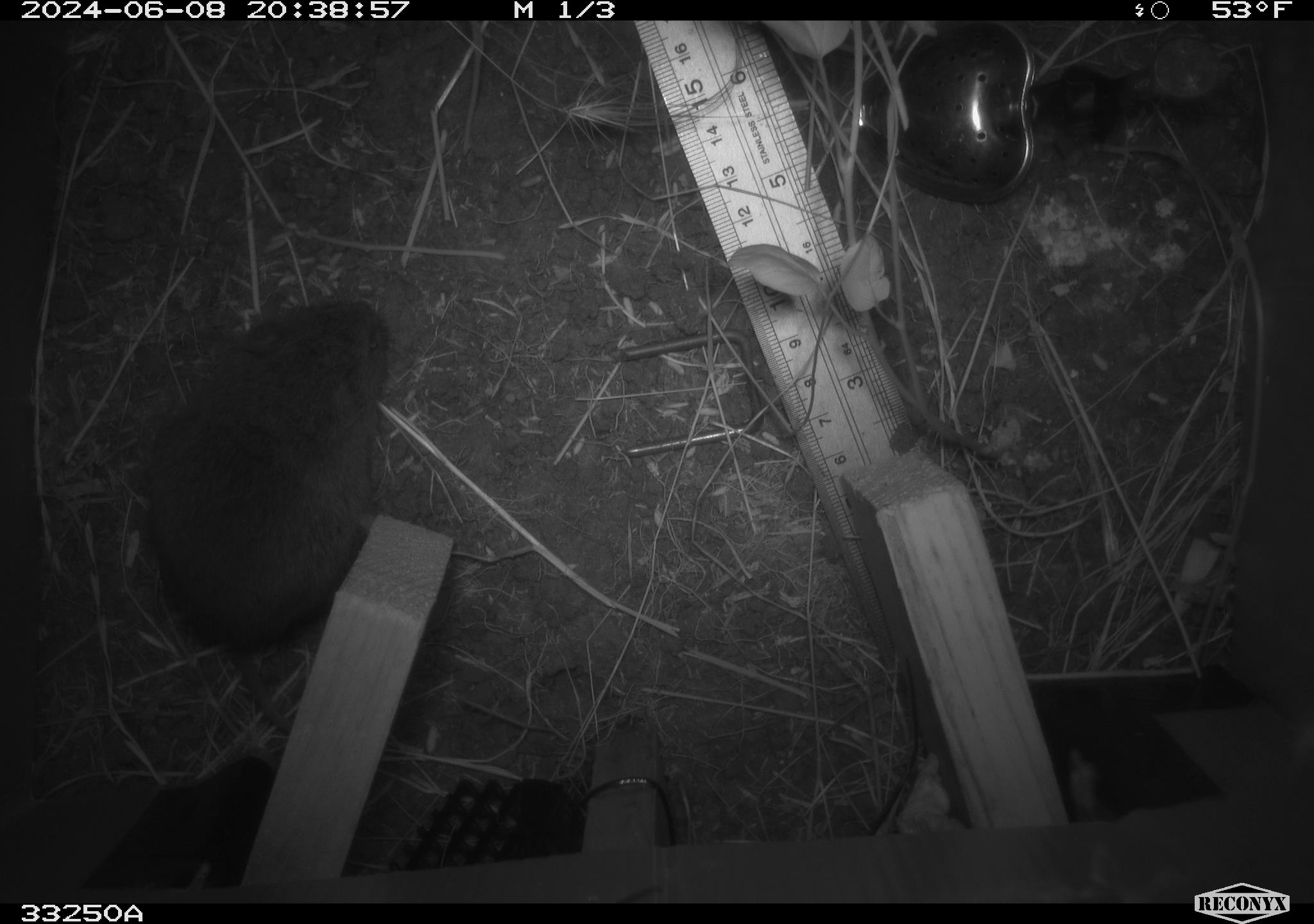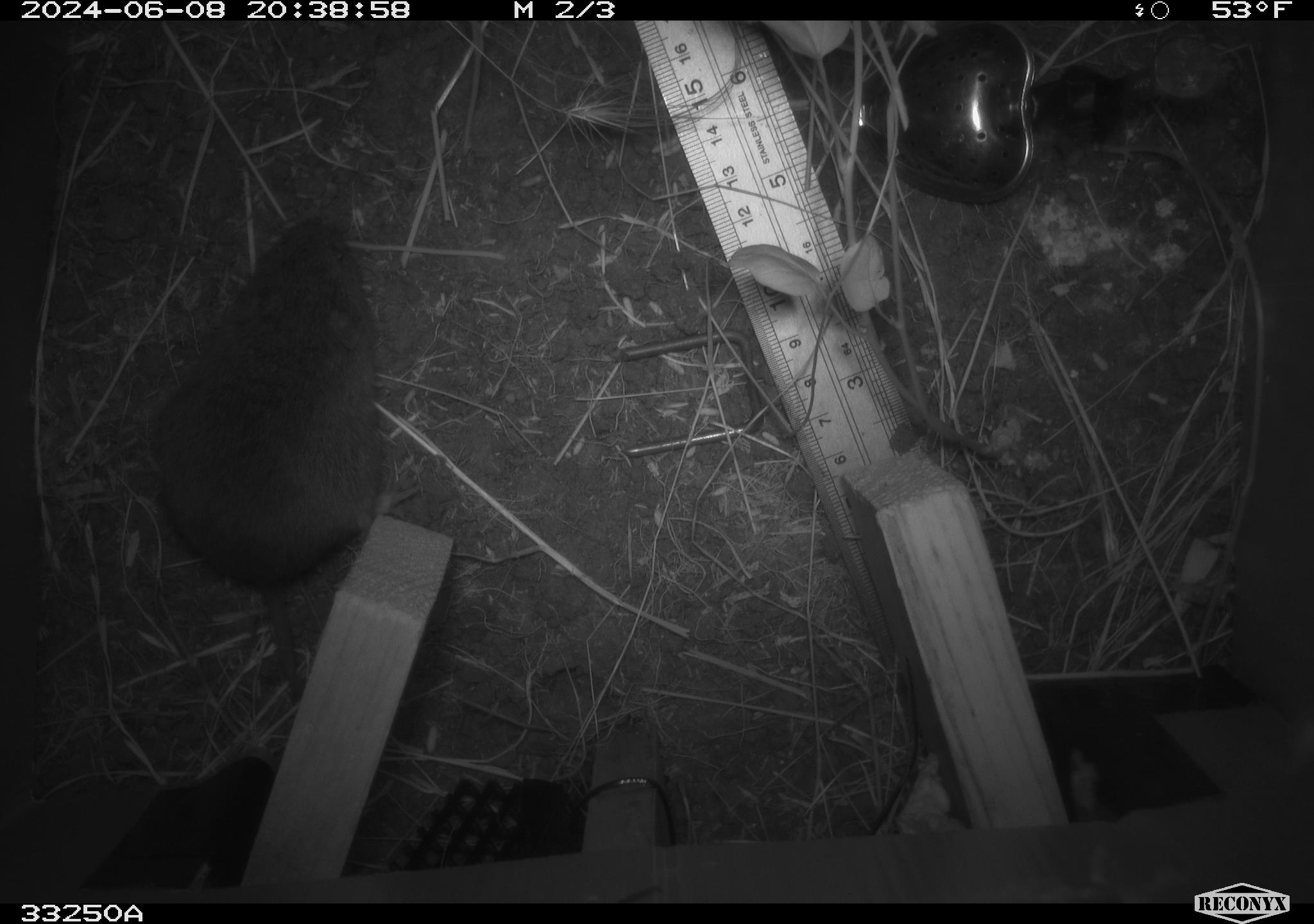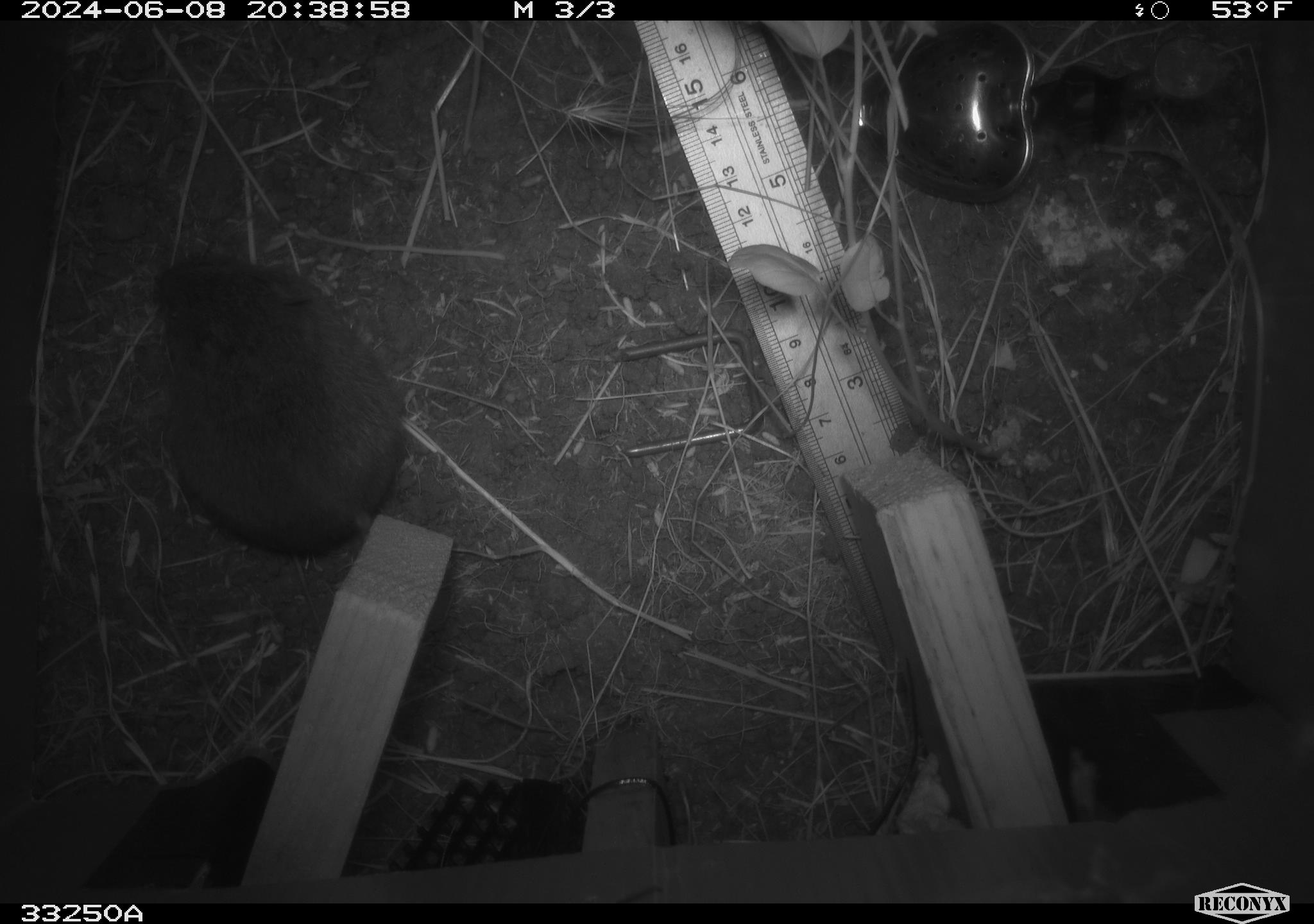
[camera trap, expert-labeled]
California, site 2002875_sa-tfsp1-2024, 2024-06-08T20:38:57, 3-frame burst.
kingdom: Animalia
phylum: Chordata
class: Mammalia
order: Rodentia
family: Cricetidae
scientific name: Arvicolinae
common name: voles, lemmings, and muskrats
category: arvicolinae subfamily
Arvicolinae subfamily (voles, lemmings, and muskrats) (Arvicolinae).